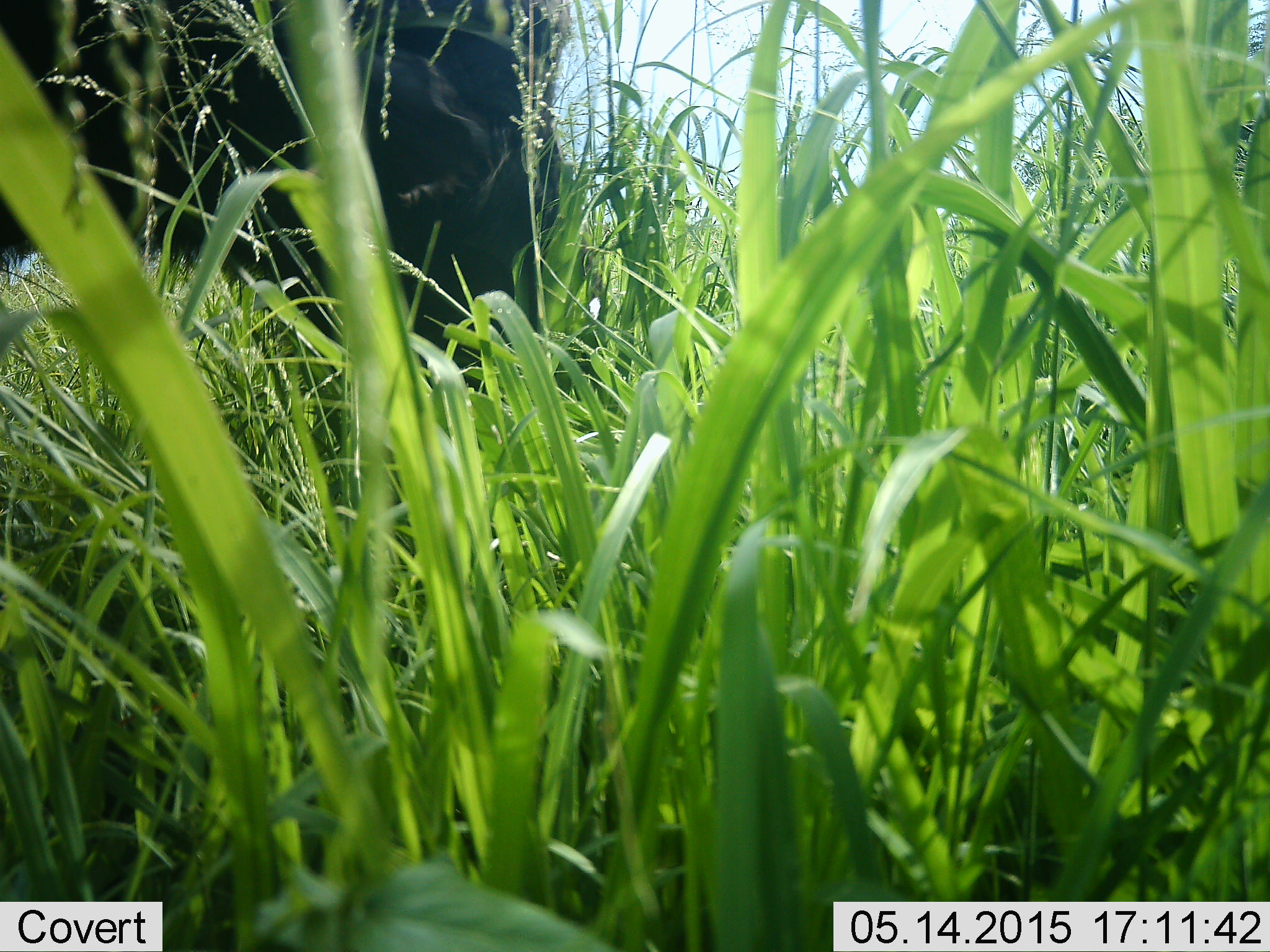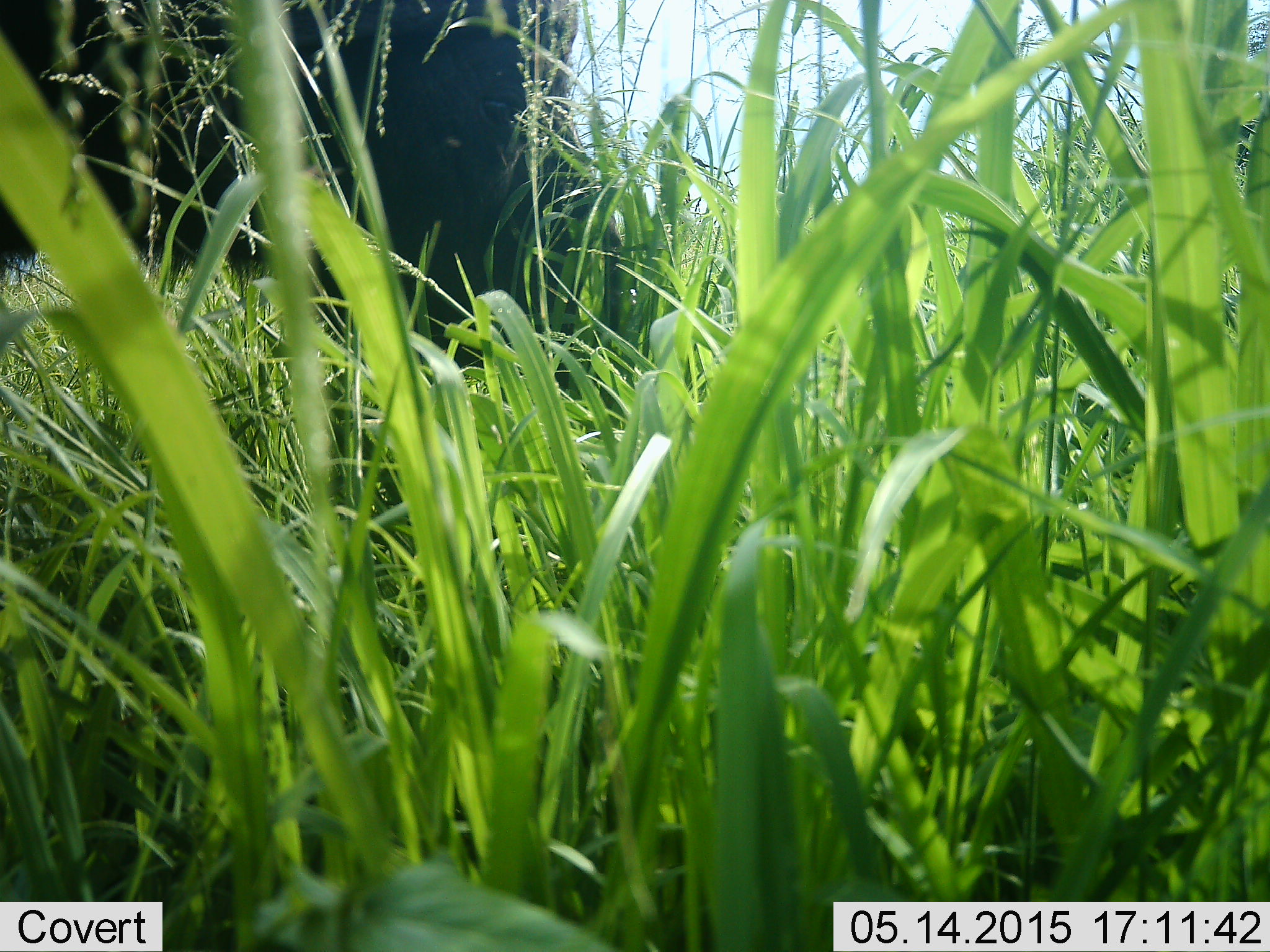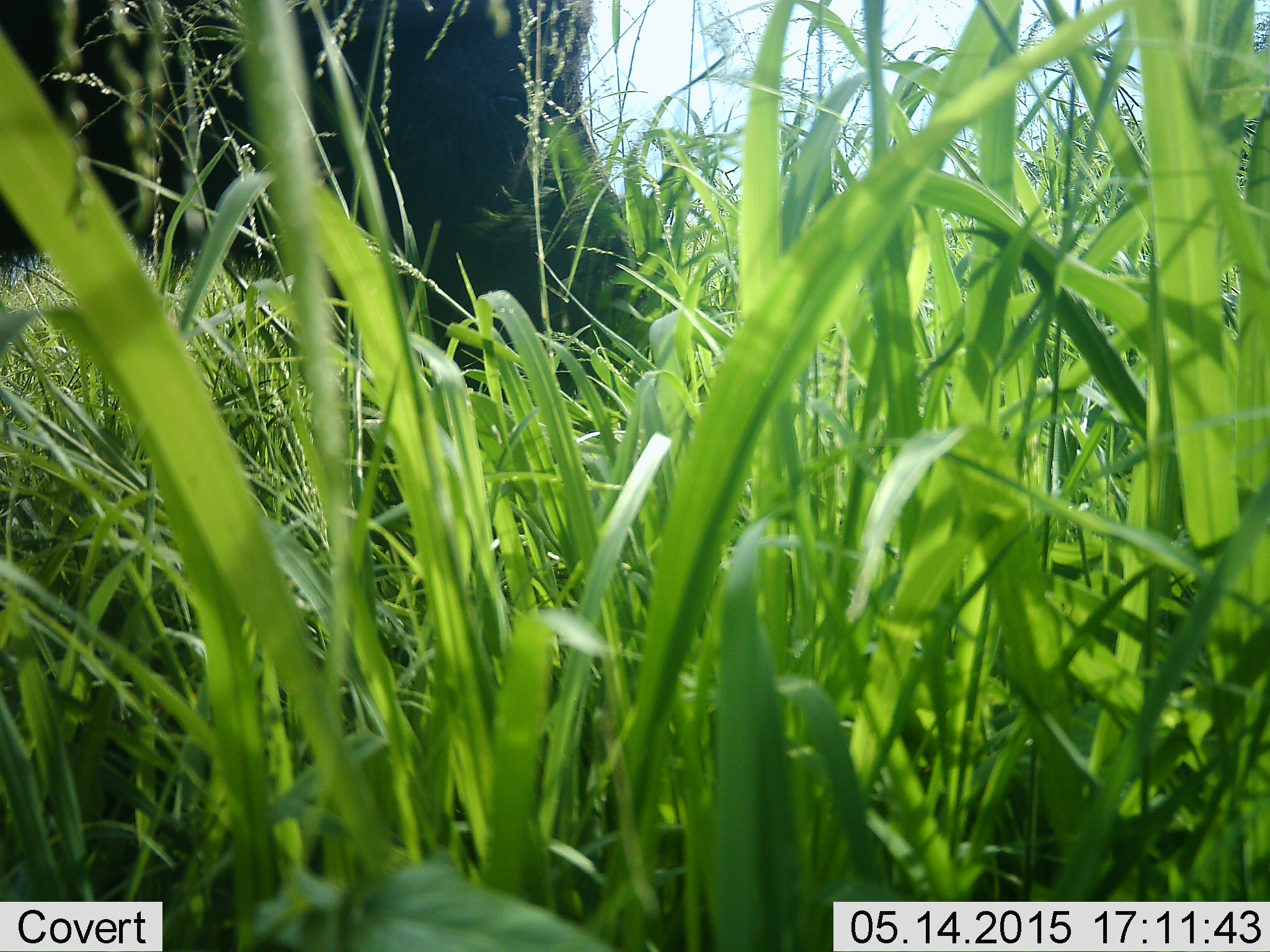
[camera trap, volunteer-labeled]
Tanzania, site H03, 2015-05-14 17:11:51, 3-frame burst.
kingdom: Animalia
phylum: Chordata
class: Mammalia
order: Artiodactyla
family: Bovidae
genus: Syncerus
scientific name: Syncerus caffer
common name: cape buffalo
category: buffalo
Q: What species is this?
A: Buffalo (cape buffalo) (Syncerus caffer).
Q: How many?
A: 1.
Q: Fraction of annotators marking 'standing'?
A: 20%.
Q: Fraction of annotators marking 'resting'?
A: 0%.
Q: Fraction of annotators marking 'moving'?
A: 0%.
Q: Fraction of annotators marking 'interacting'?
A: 0%.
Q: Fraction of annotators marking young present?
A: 0%.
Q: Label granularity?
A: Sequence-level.